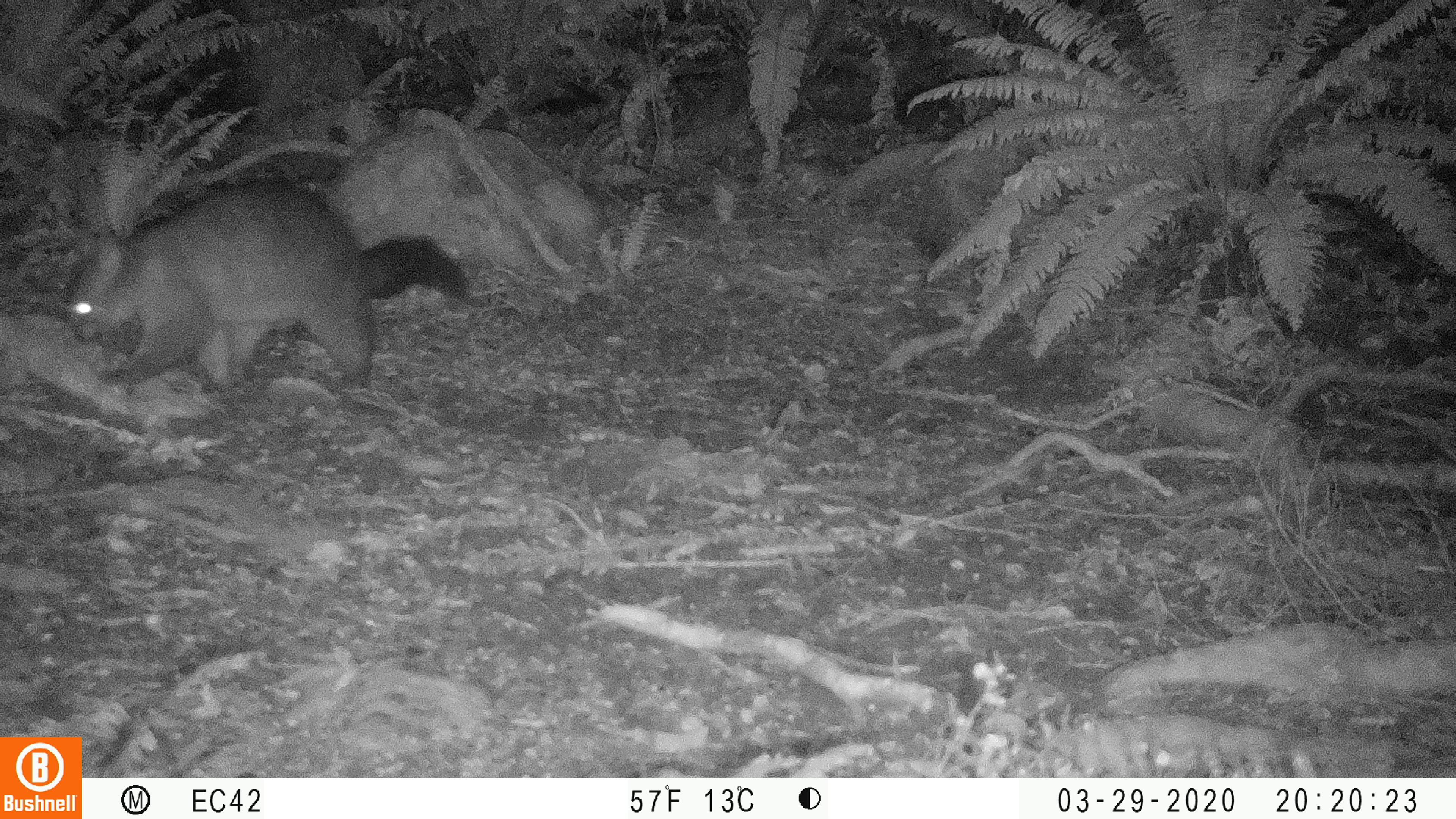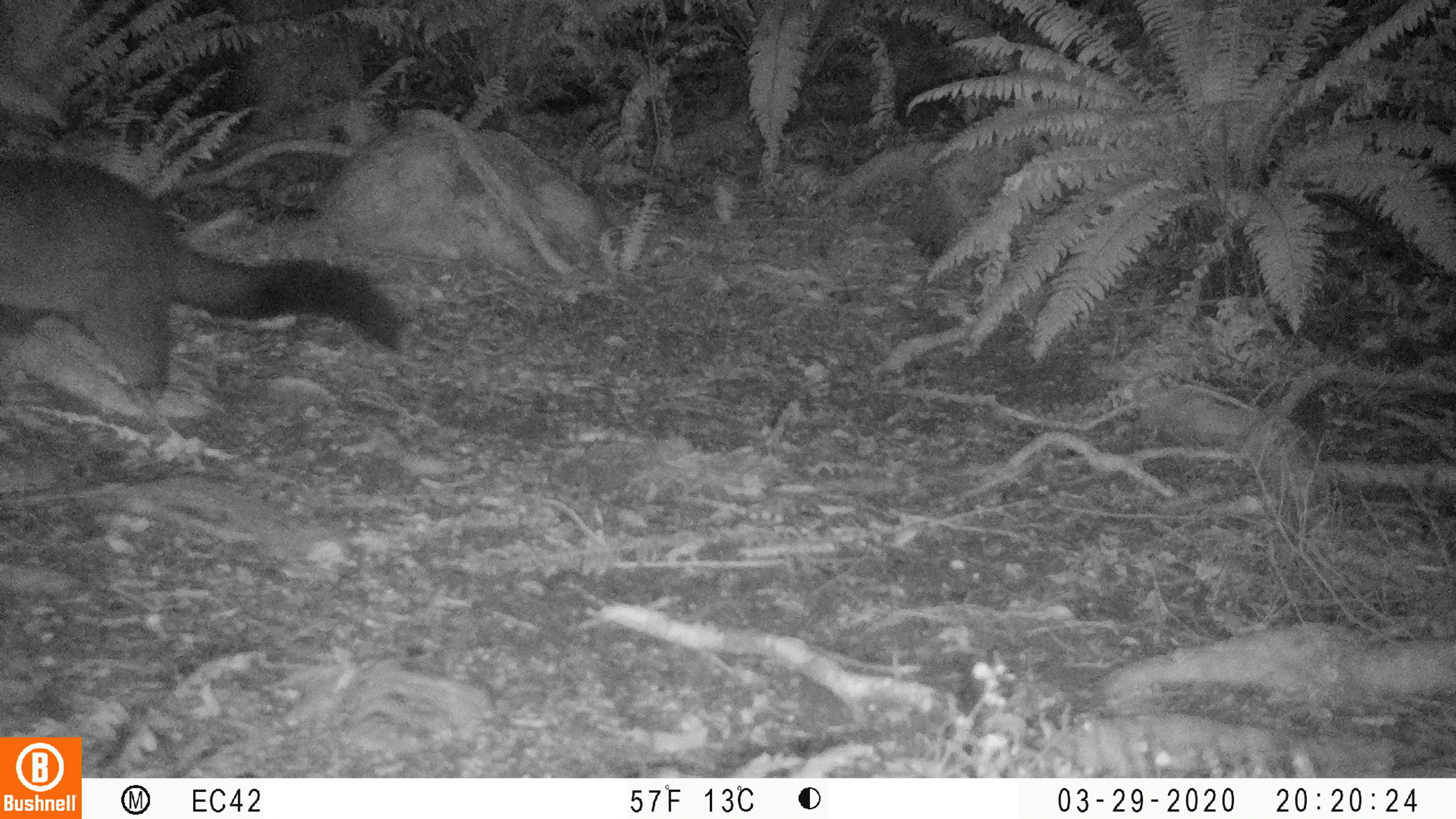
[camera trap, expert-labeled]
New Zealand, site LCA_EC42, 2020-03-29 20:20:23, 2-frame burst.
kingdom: Animalia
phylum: Chordata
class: Mammalia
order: Diprotodontia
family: Phalangeridae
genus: Trichosurus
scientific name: Trichosurus vulpecula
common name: common brushtail possum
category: possum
Possum (common brushtail possum) (Trichosurus vulpecula).